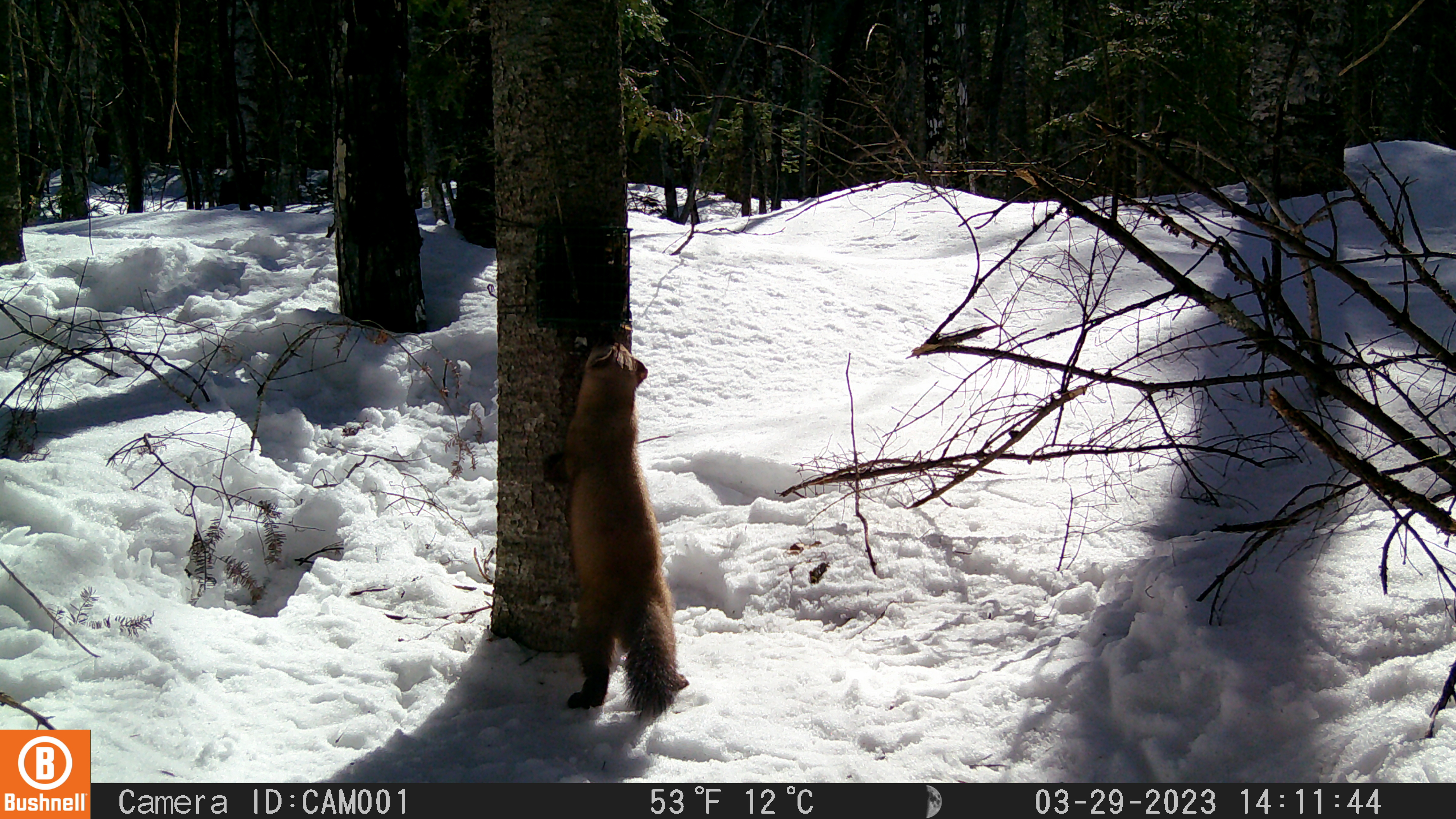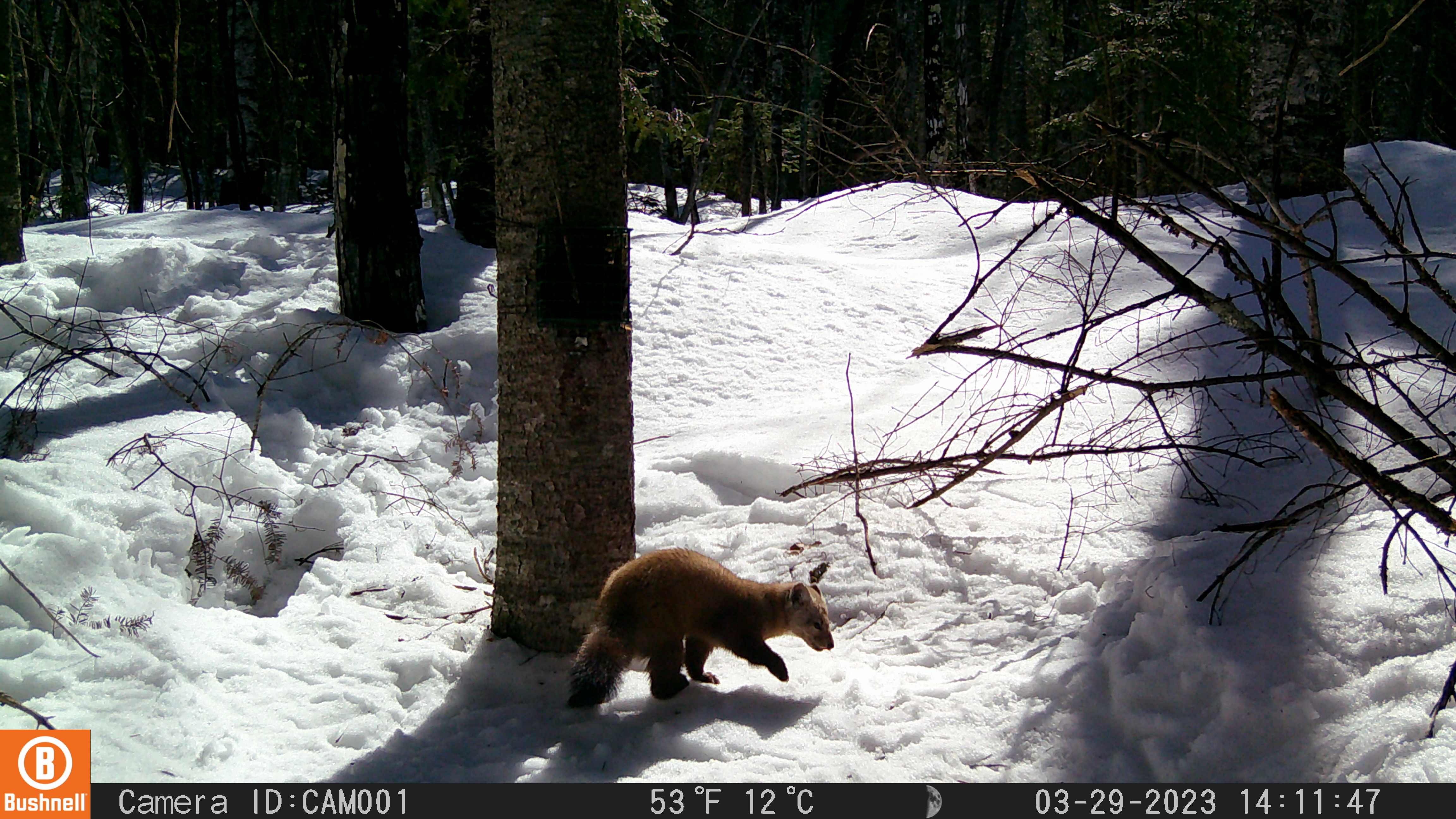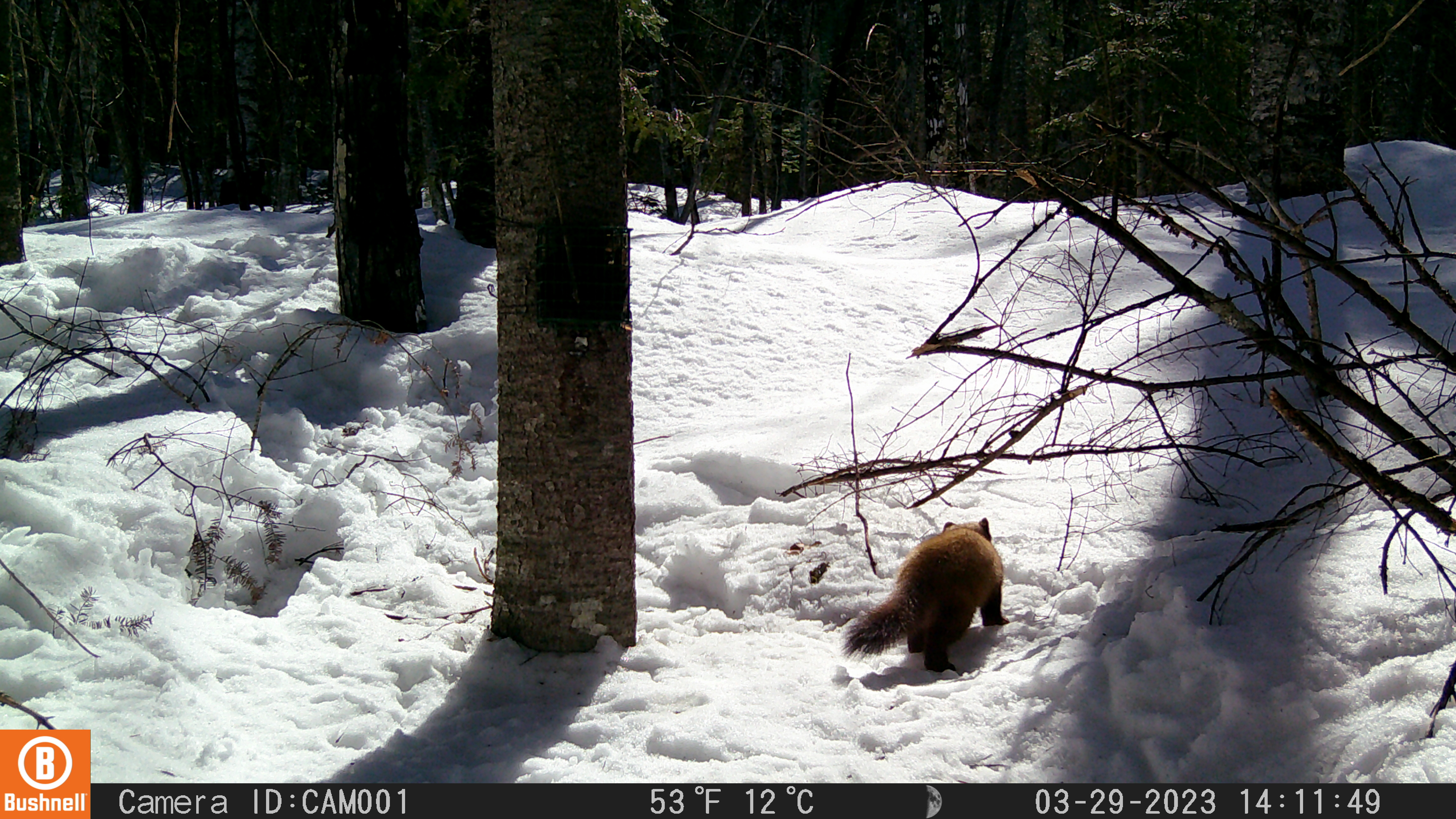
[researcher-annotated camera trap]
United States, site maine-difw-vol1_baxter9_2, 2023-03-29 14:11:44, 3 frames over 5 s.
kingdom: Animalia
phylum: Chordata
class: Mammalia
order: Carnivora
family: Mustelidae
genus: Martes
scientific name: Martes americana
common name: american marten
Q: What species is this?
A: American marten (Martes americana).